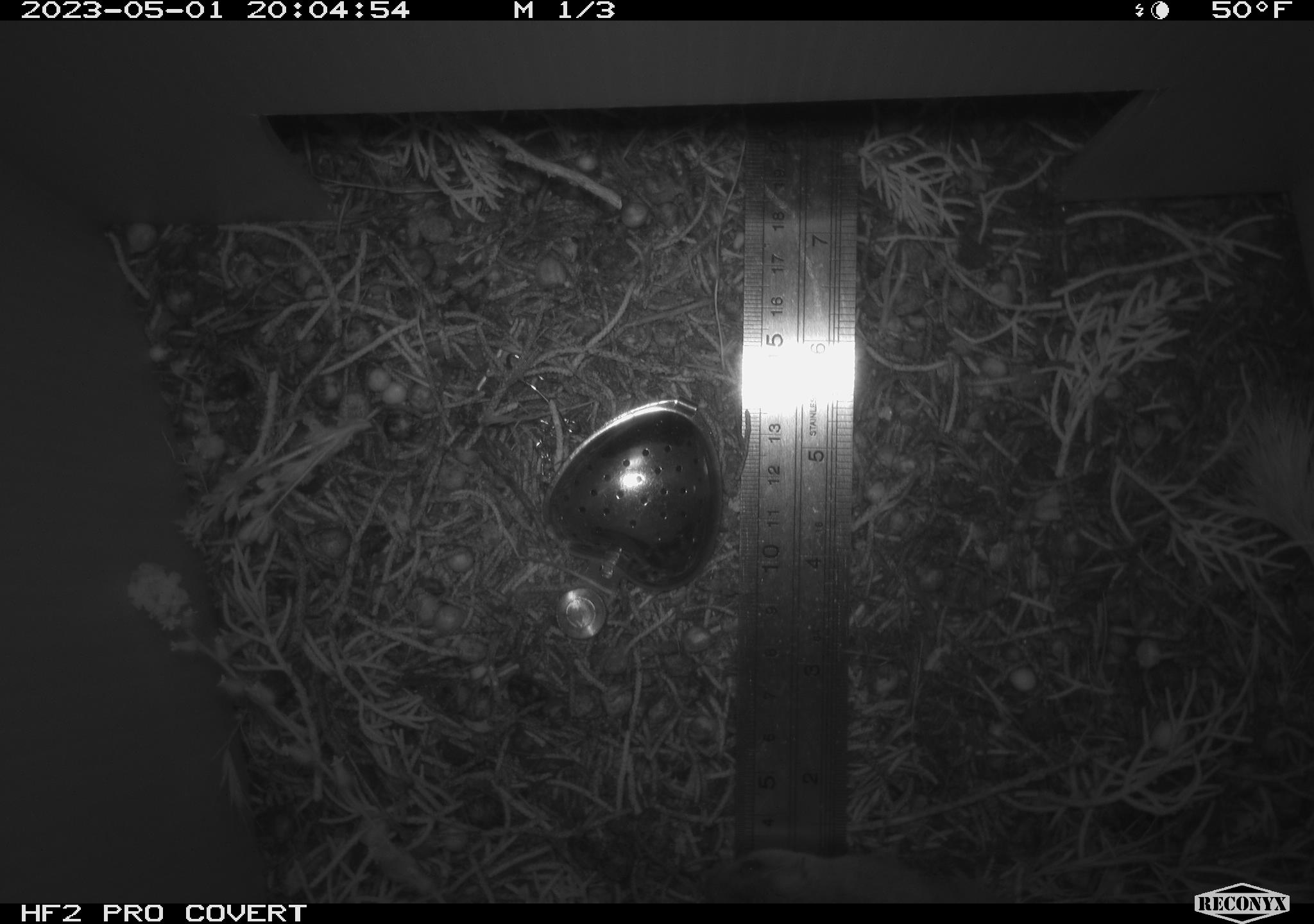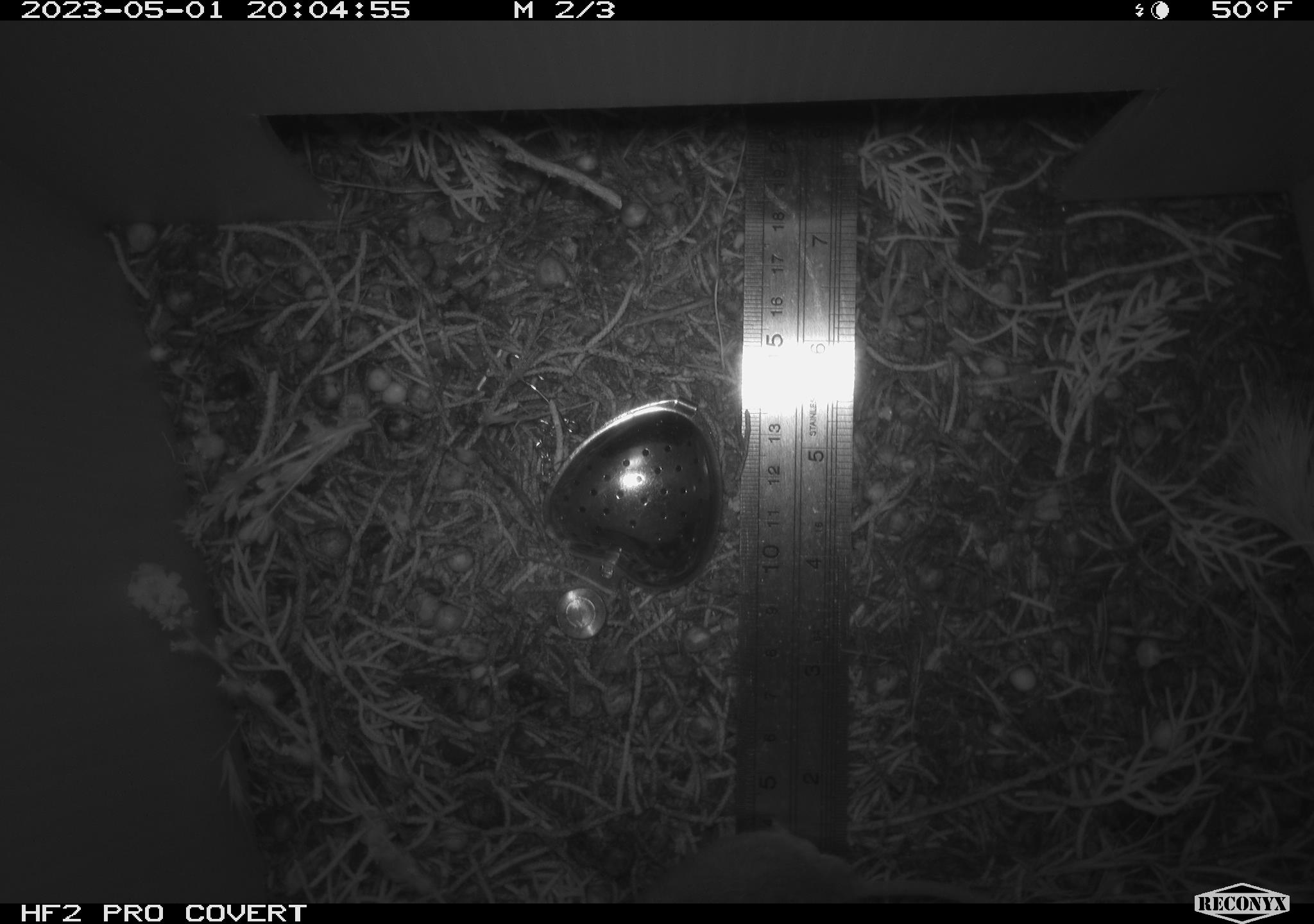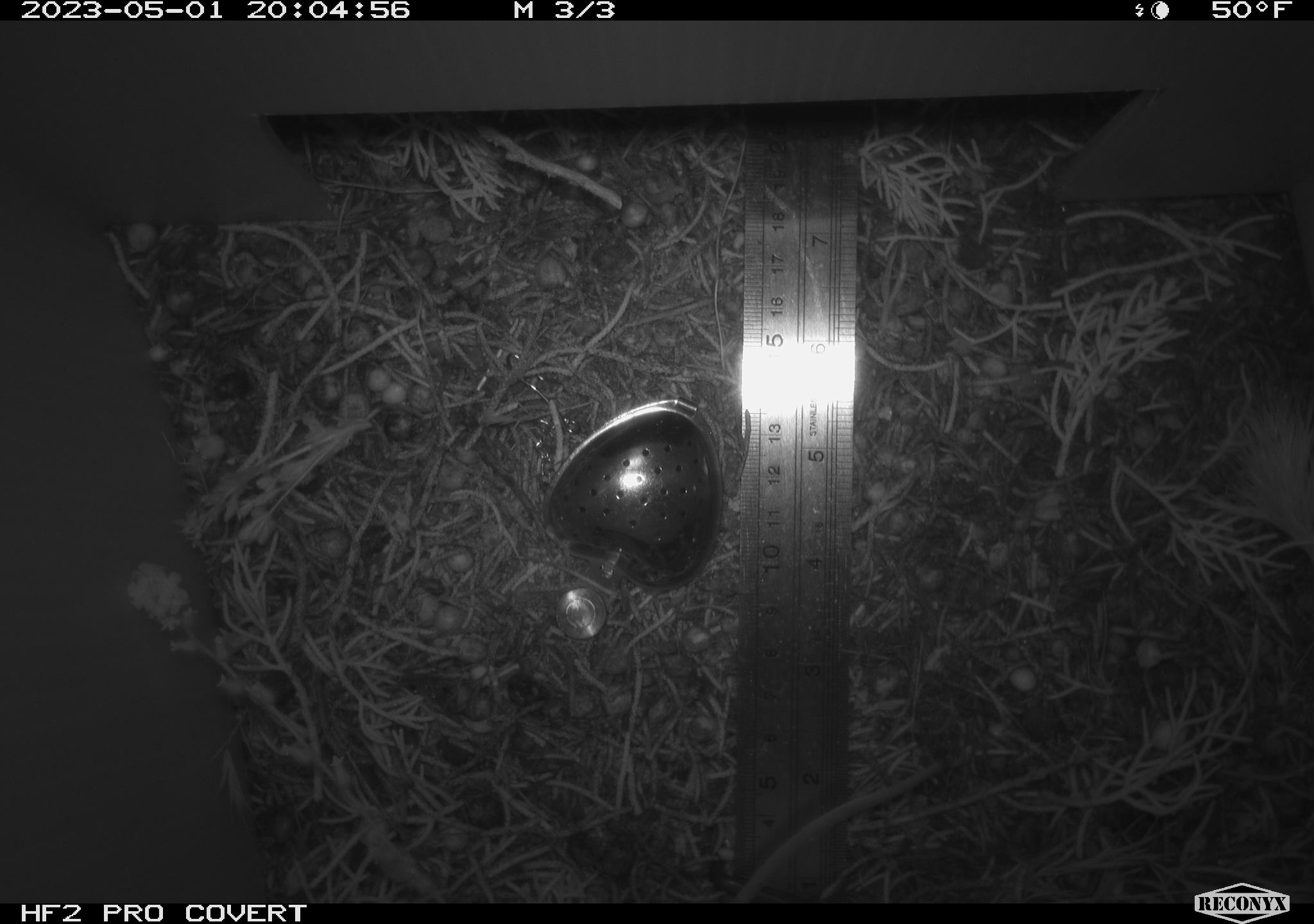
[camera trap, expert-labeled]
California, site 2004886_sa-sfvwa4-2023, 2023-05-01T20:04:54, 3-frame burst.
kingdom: Animalia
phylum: Chordata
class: Mammalia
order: Rodentia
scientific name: Rodentia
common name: mouse species